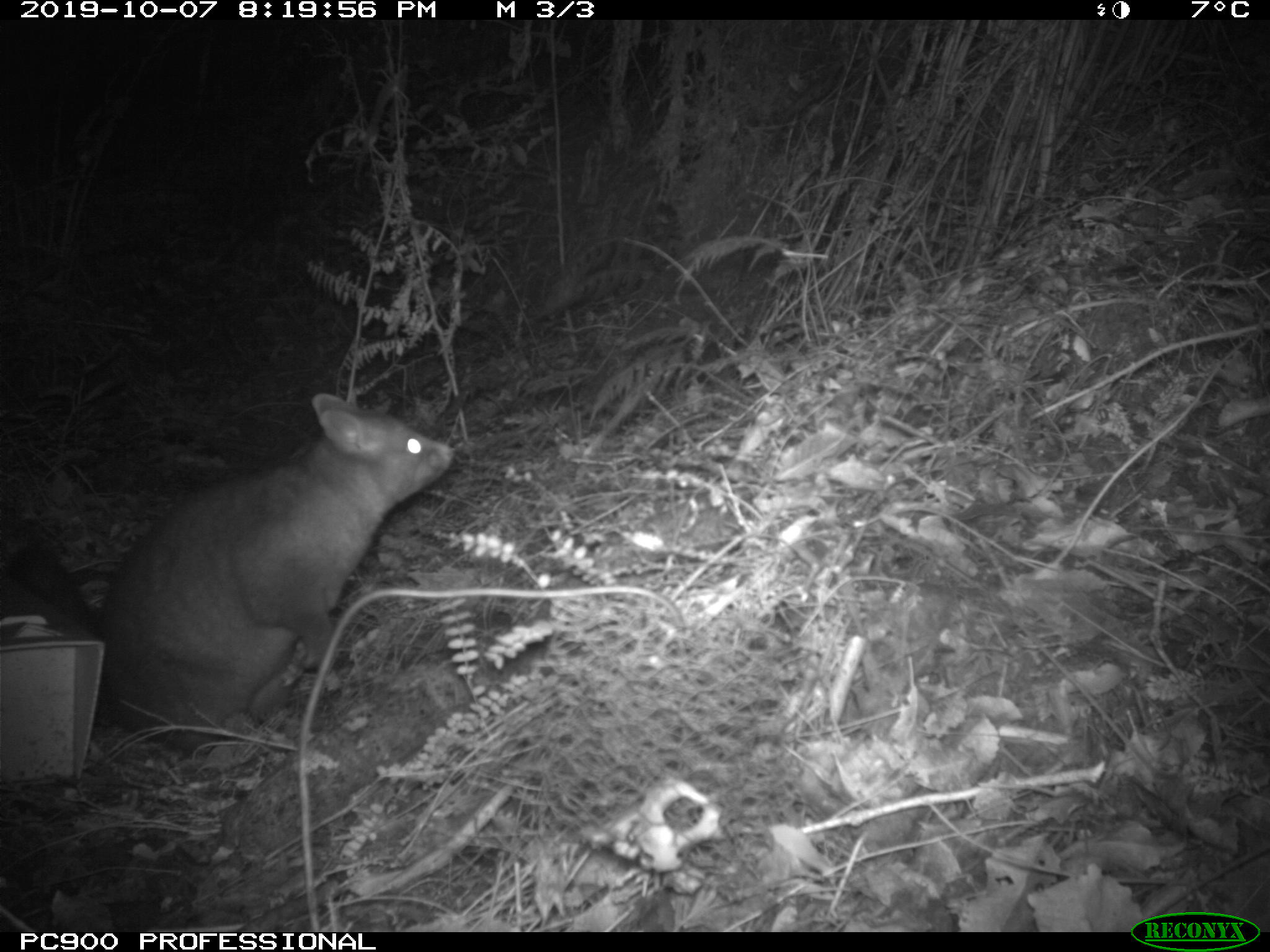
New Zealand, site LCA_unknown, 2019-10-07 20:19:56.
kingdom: Animalia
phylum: Chordata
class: Mammalia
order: Diprotodontia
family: Phalangeridae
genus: Trichosurus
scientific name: Trichosurus vulpecula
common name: common brushtail possum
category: possum